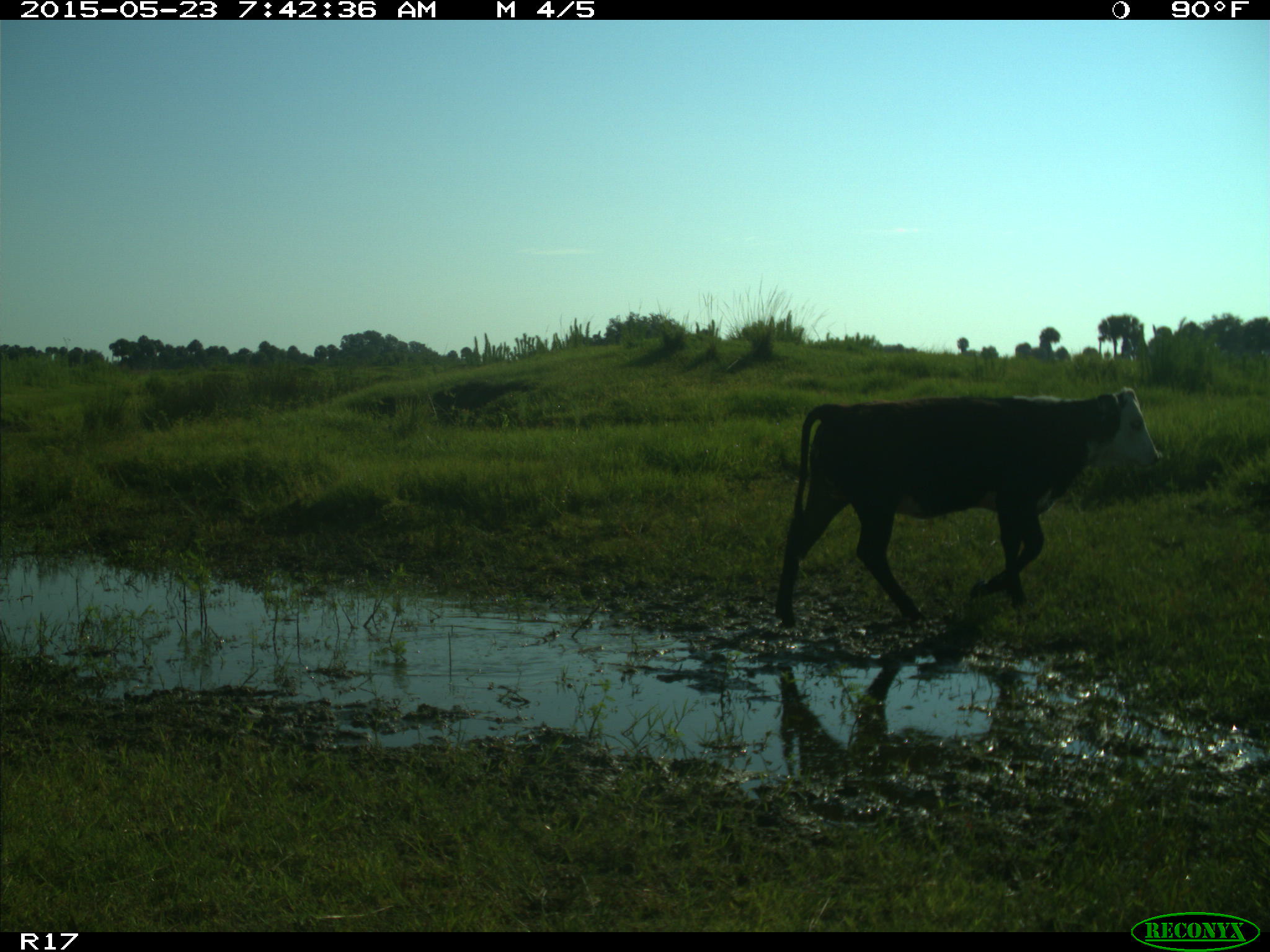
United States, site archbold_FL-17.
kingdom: Animalia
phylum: Chordata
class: Mammalia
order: Artiodactyla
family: Bovidae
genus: Bos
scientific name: Bos taurus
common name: domestic cow